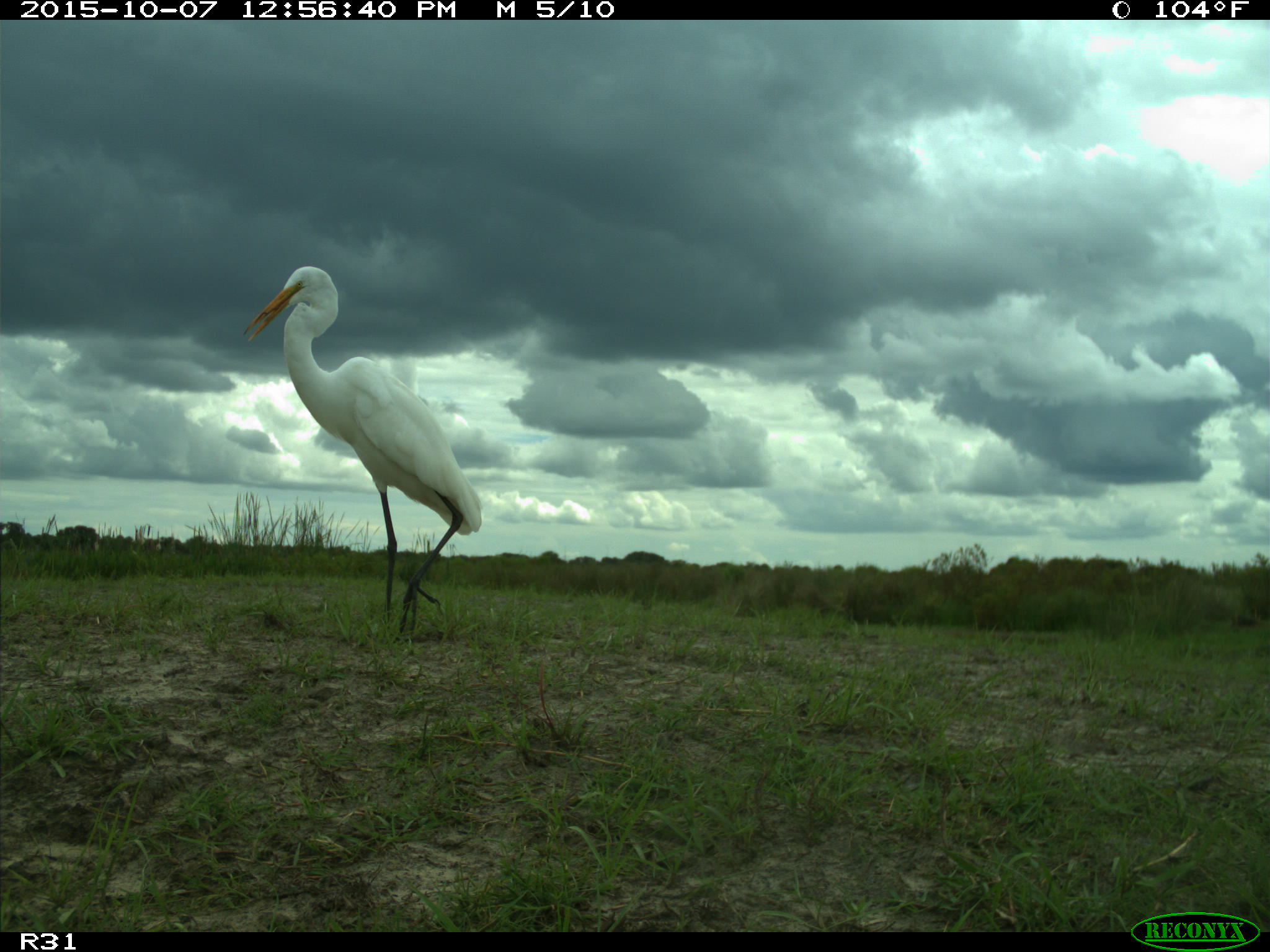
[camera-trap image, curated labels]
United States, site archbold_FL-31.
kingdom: Animalia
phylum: Chordata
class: Aves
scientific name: Aves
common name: birds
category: unidentified bird